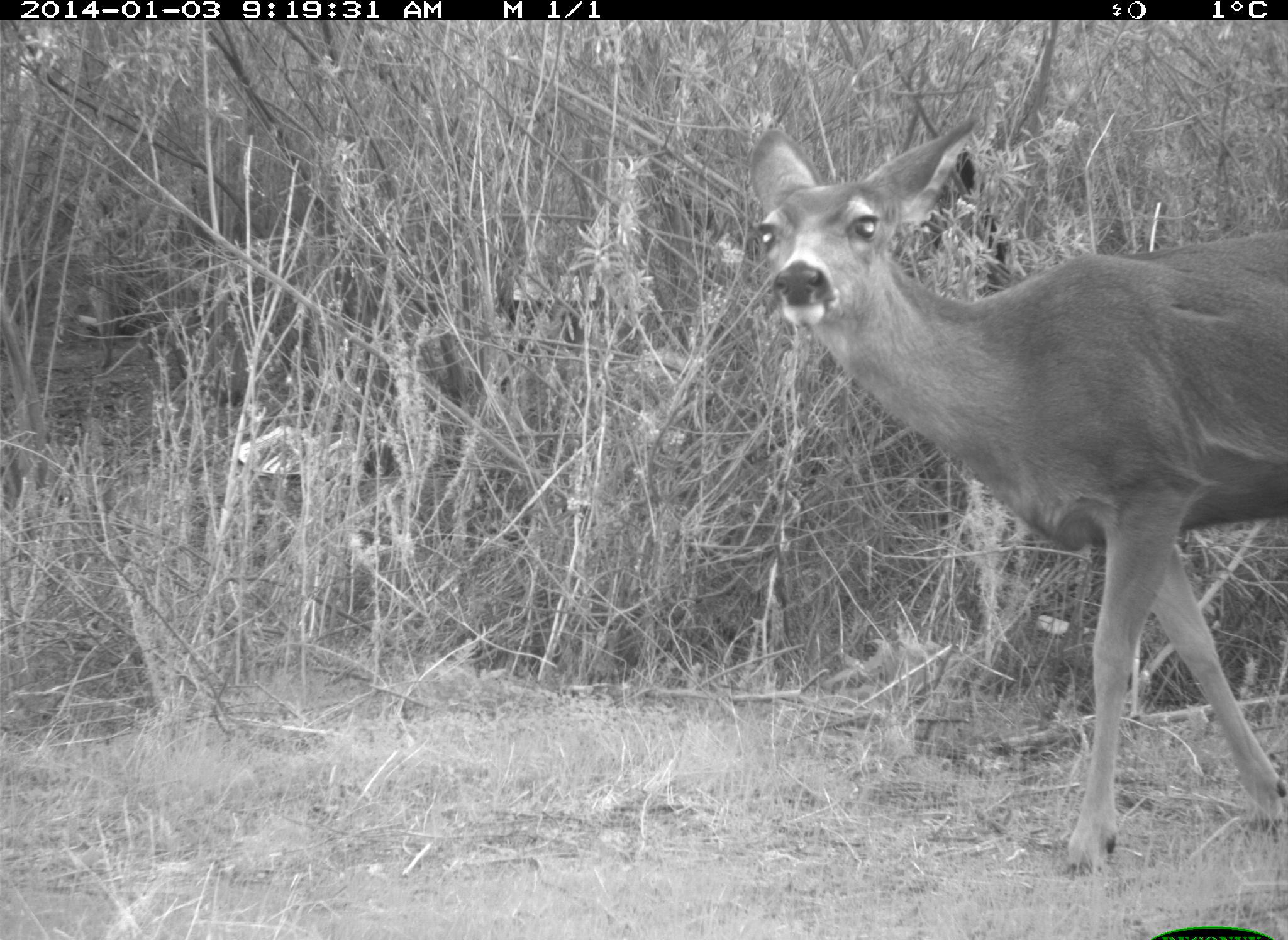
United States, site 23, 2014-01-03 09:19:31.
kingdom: Animalia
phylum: Chordata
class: Mammalia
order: Artiodactyla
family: Cervidae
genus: Odocoileus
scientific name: Odocoileus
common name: deer